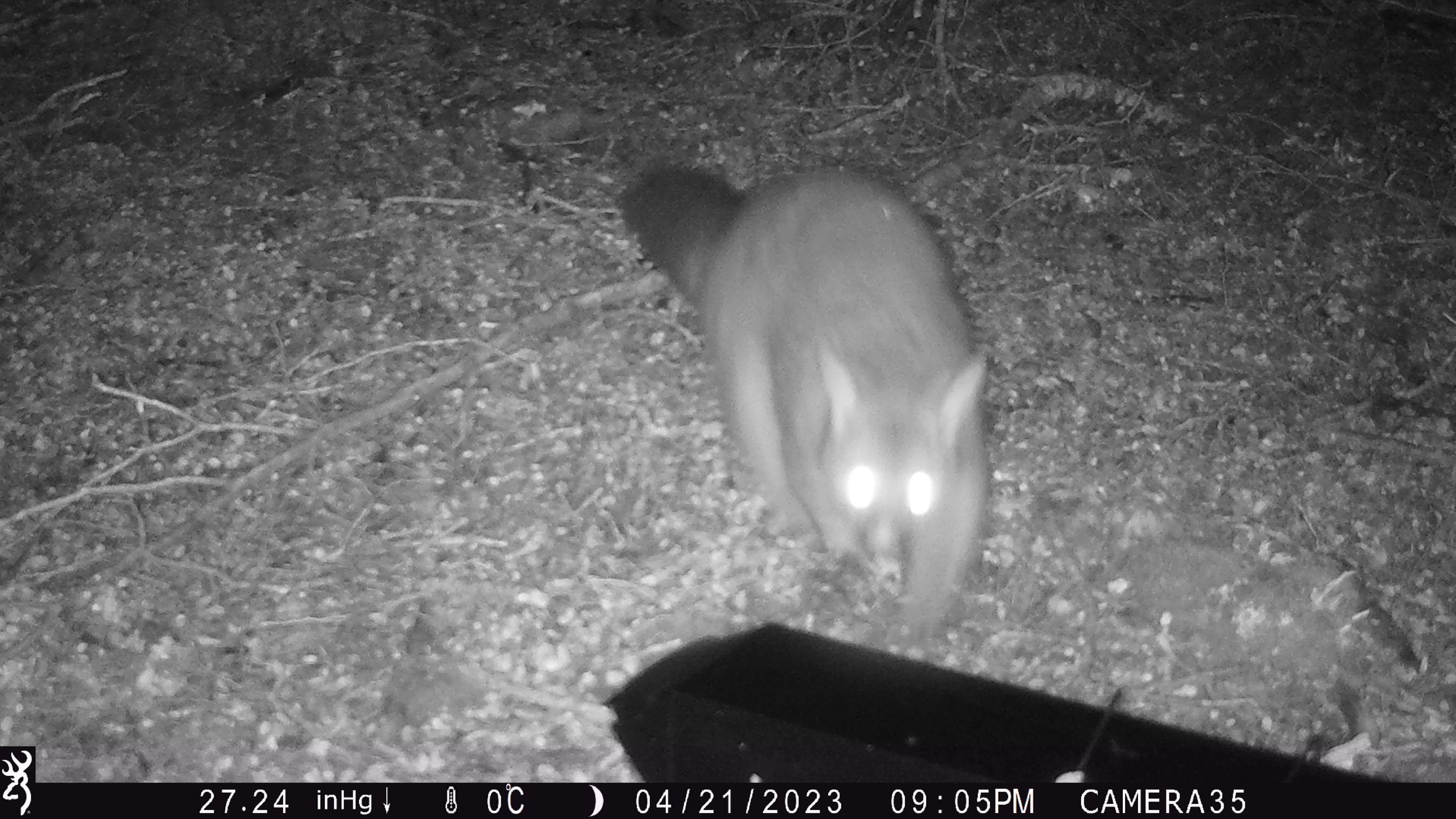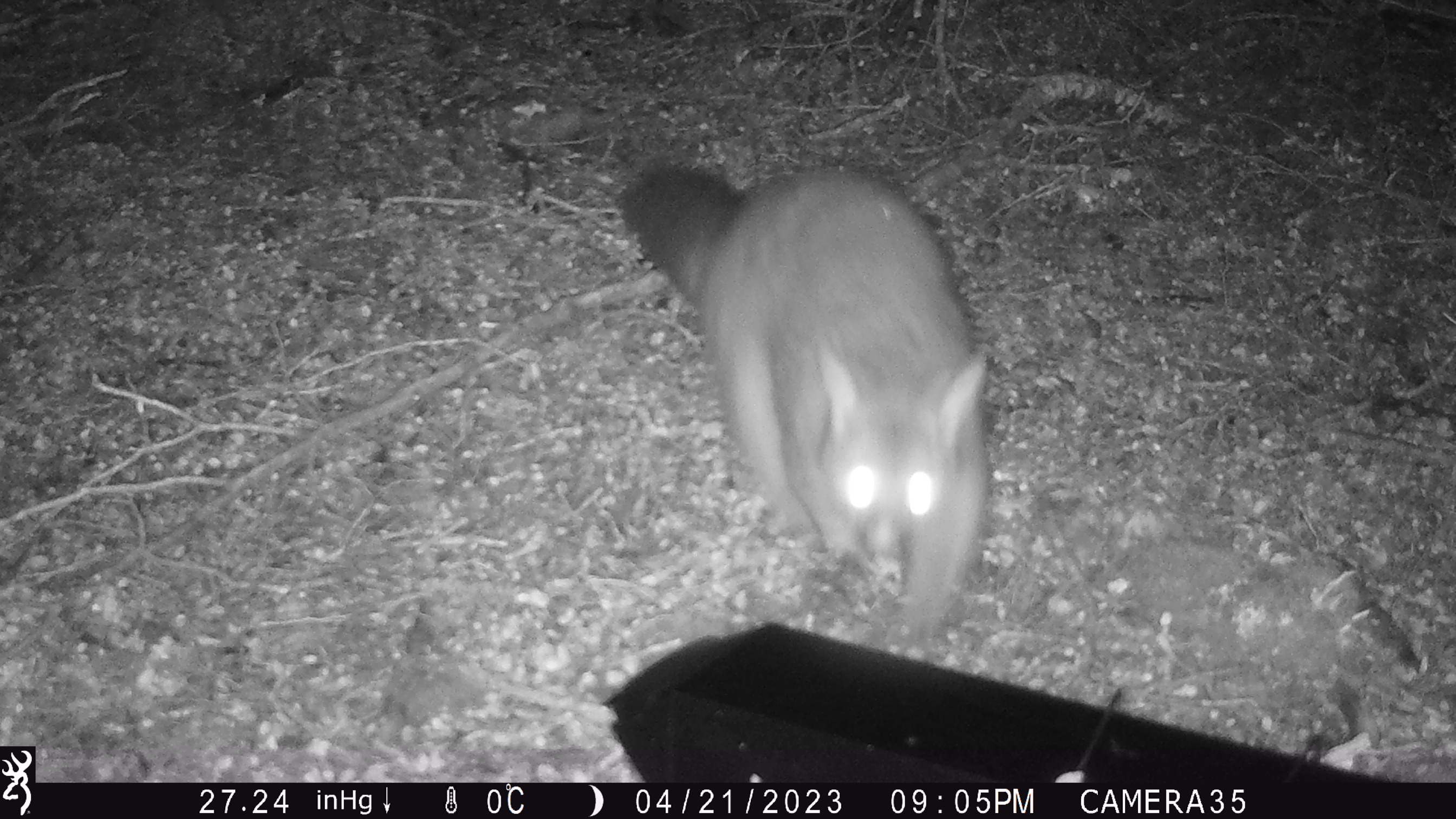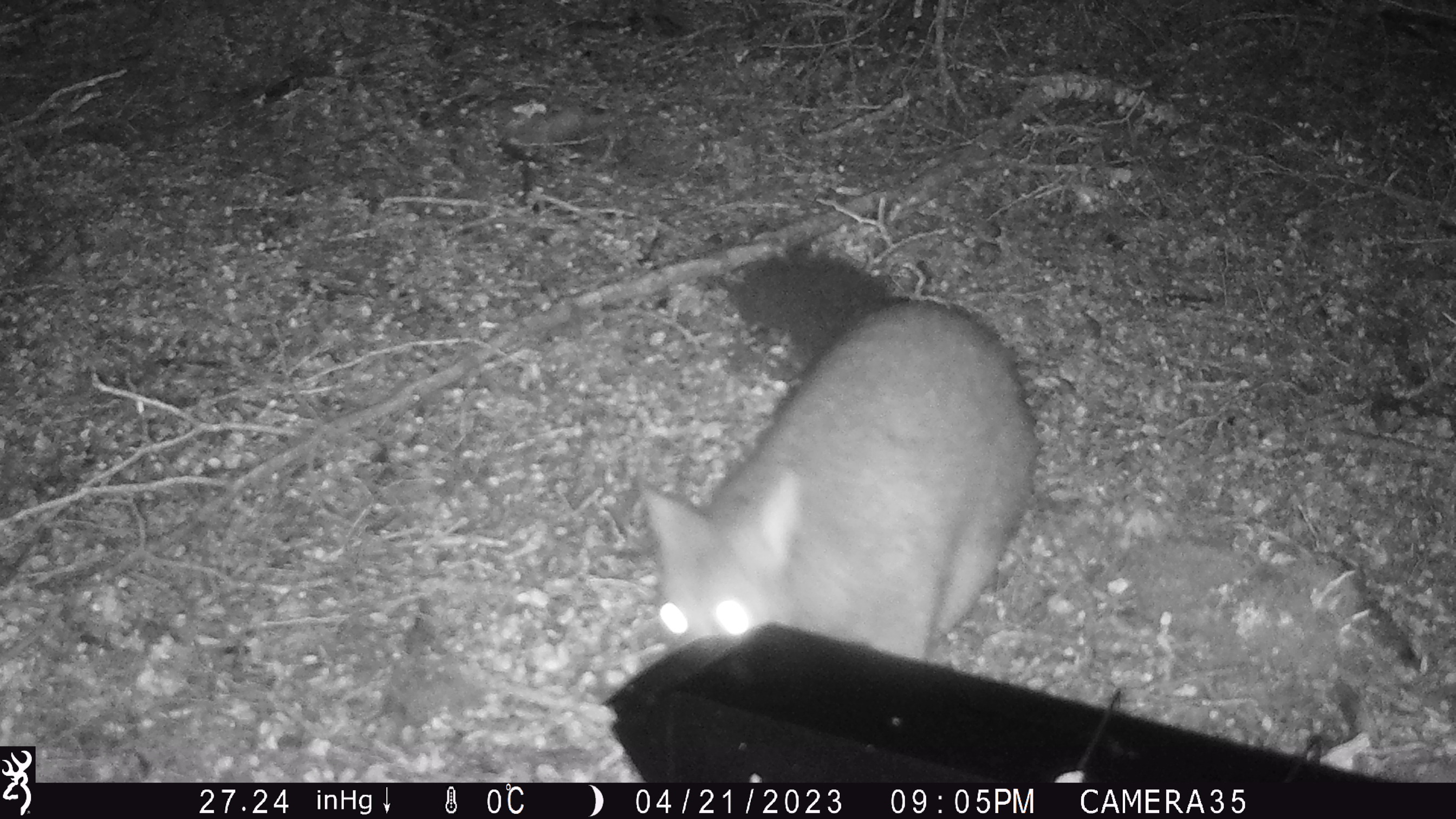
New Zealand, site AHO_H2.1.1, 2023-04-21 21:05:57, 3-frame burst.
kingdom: Animalia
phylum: Chordata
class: Mammalia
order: Diprotodontia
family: Phalangeridae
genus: Trichosurus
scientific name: Trichosurus vulpecula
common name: common brushtail possum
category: possum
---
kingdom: Animalia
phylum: Chordata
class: Mammalia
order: Carnivora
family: Mustelidae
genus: Mustela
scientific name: Mustela erminea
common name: stoat